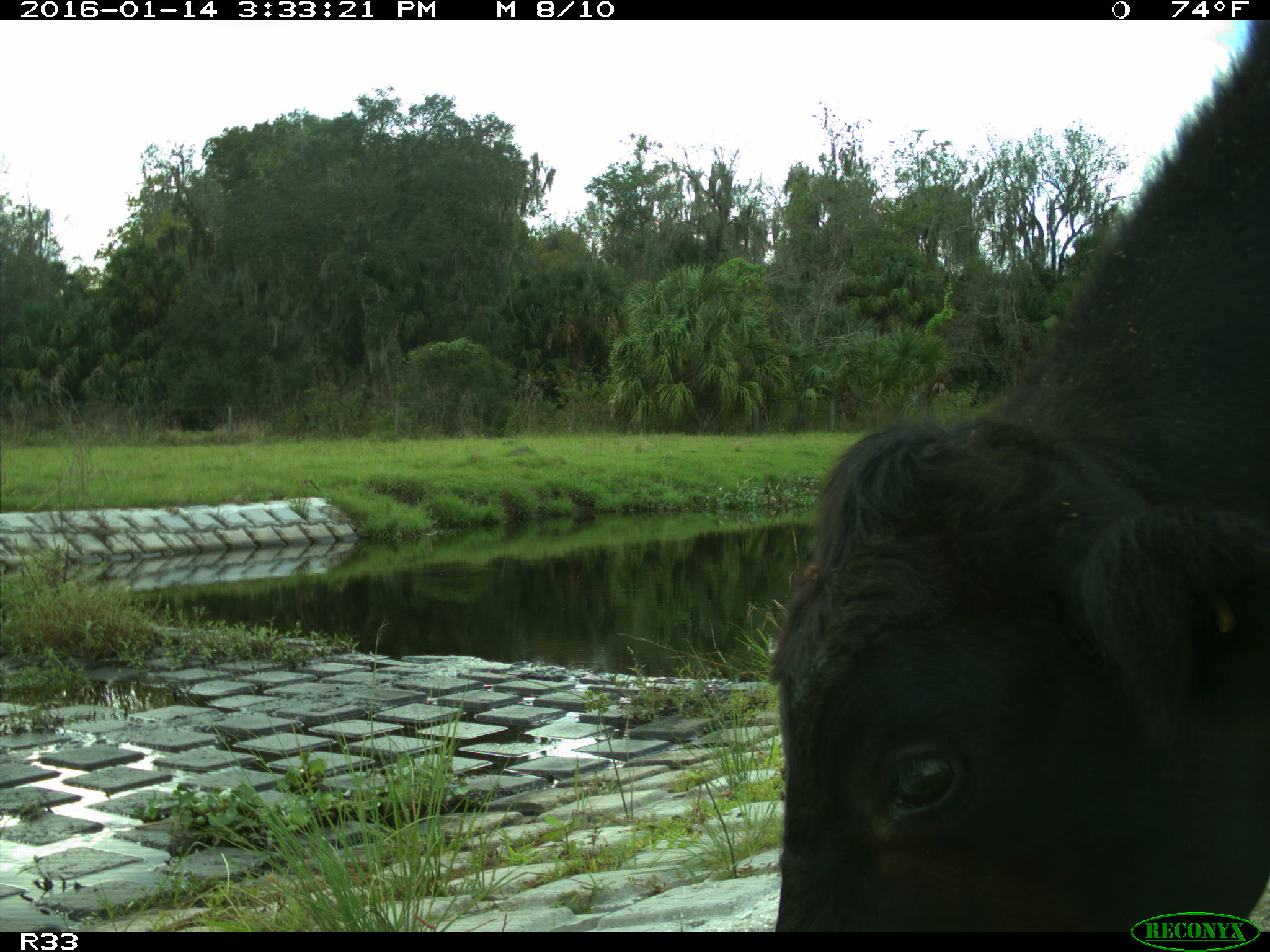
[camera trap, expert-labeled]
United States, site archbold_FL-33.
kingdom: Animalia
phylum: Chordata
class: Mammalia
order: Artiodactyla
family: Bovidae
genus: Bos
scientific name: Bos taurus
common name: domestic cow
Bos taurus (domestic cow).